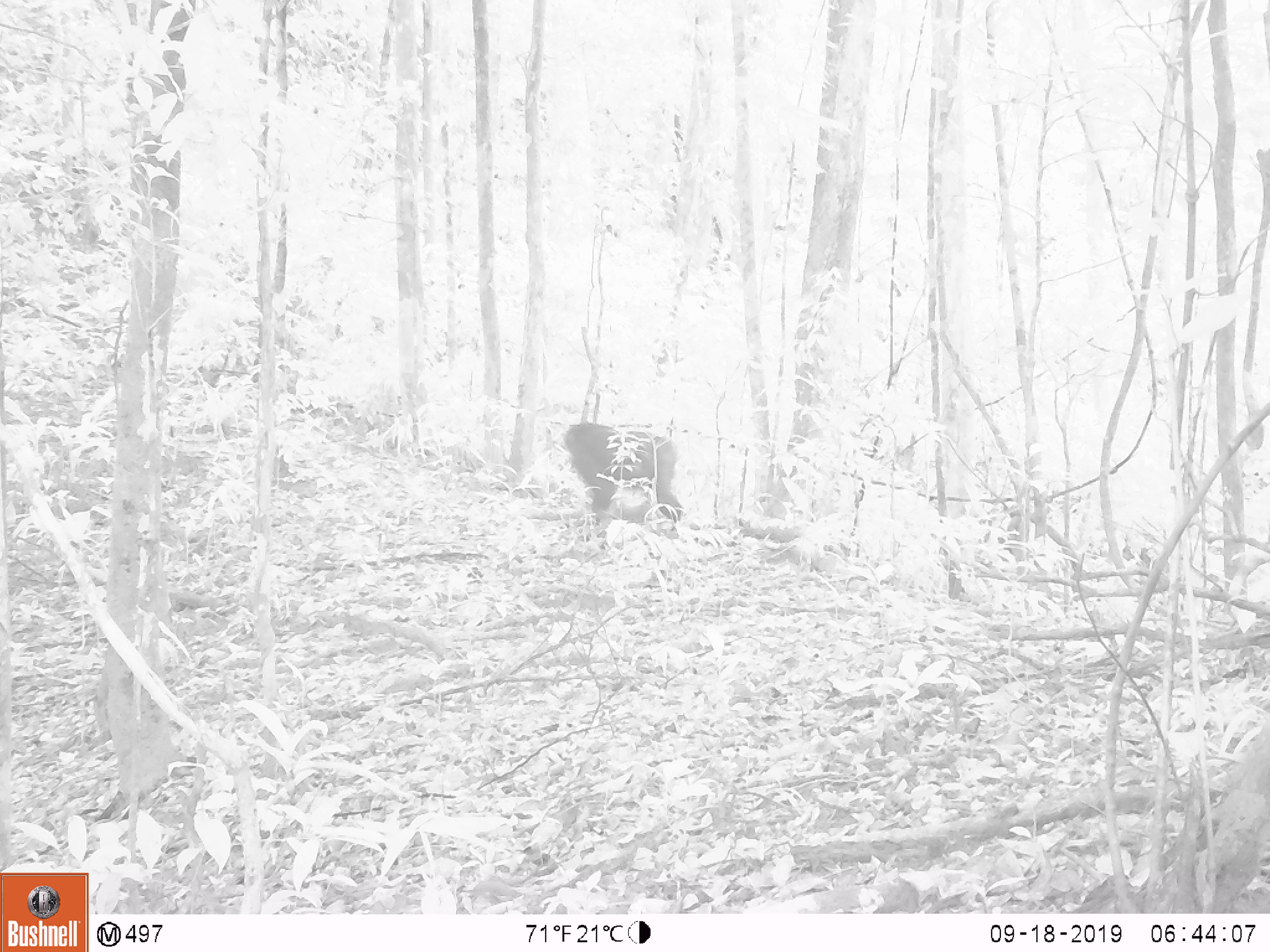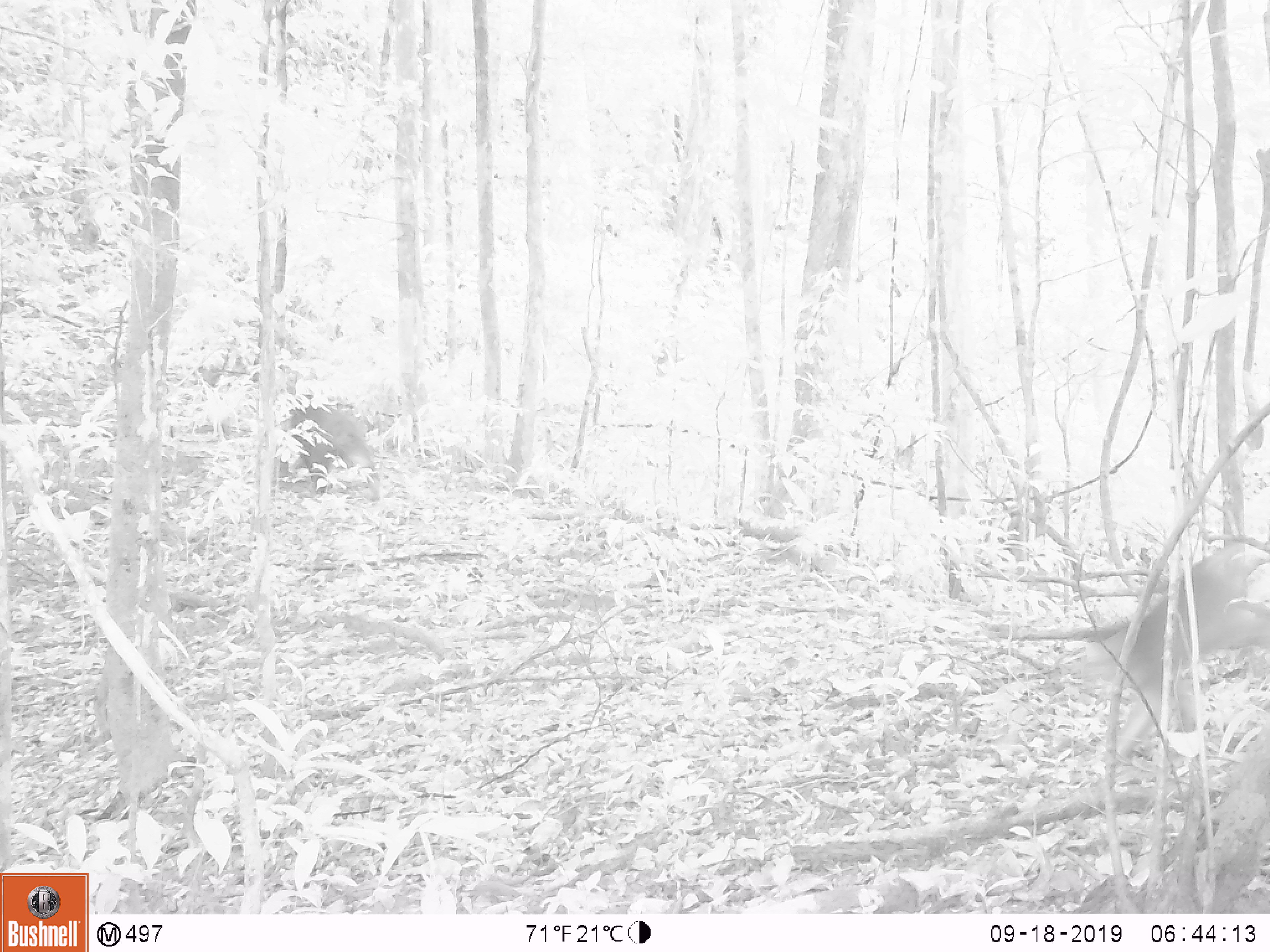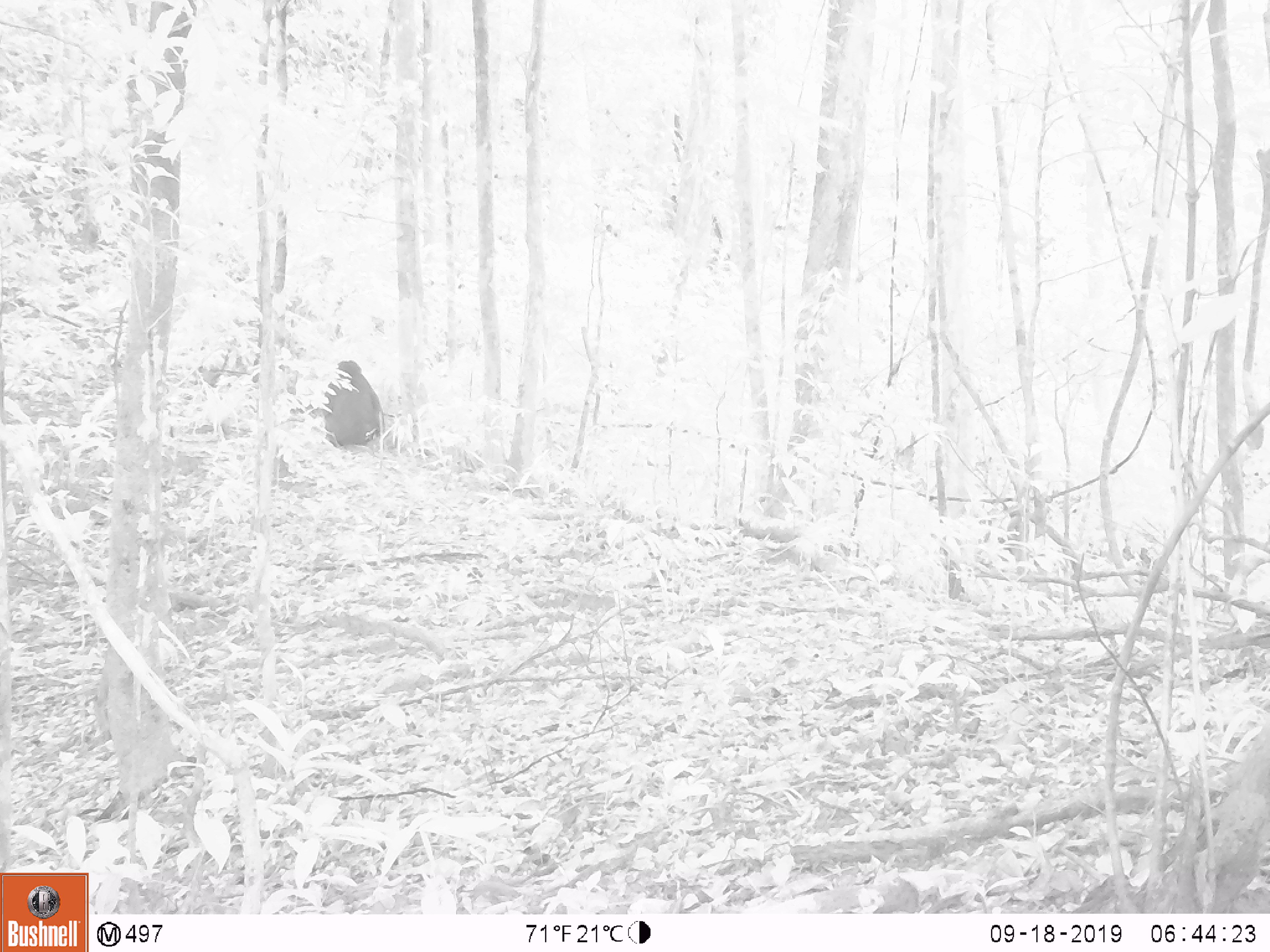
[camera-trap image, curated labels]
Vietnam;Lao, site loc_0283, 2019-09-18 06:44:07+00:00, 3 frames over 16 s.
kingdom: Animalia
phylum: Chordata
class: Mammalia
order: Primates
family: Cercopithecidae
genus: Macaca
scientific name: Macaca arctoides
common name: stump-tailed macaque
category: stump tailed macaque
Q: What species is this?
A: Stump tailed macaque (stump-tailed macaque) (Macaca arctoides).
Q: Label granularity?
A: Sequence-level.